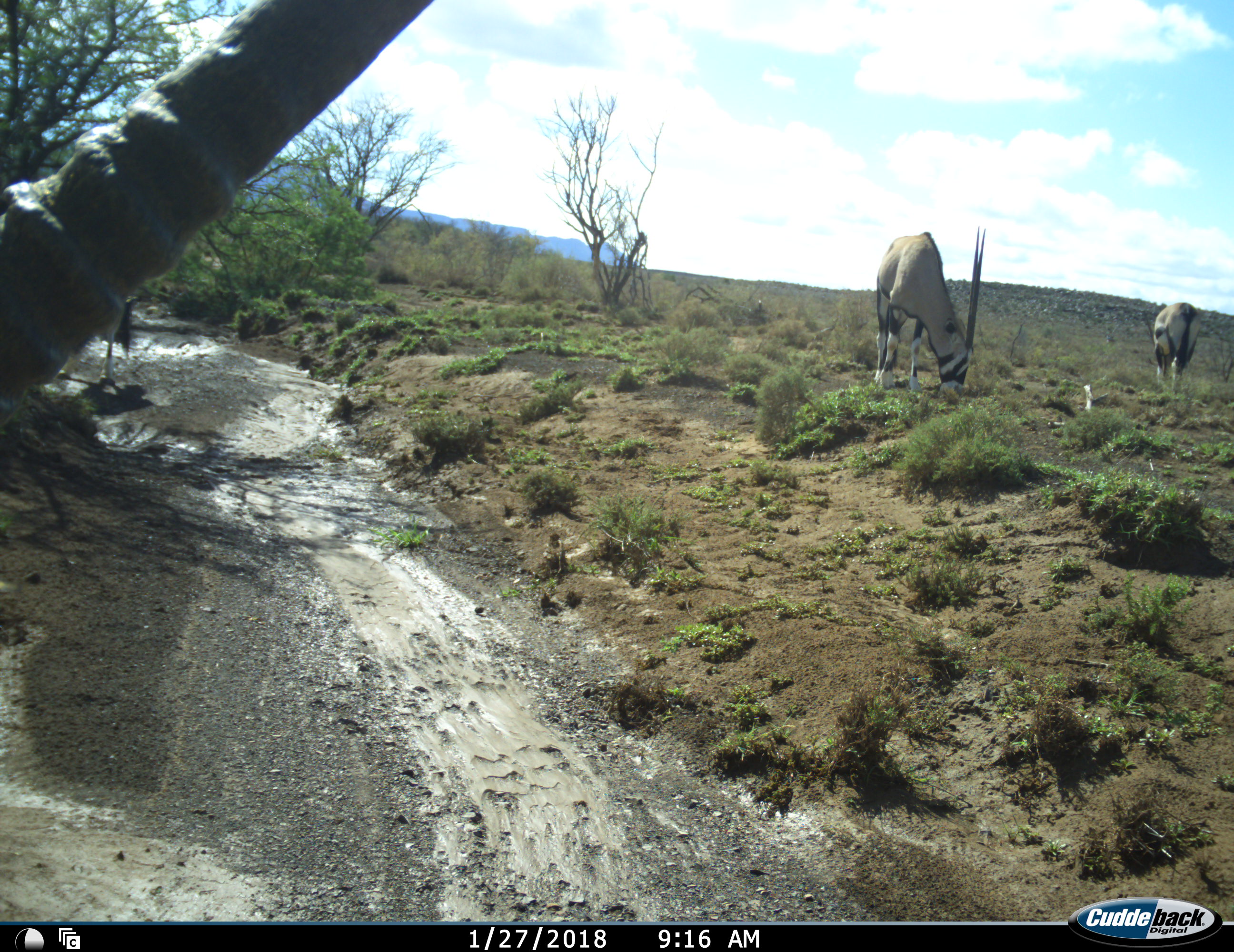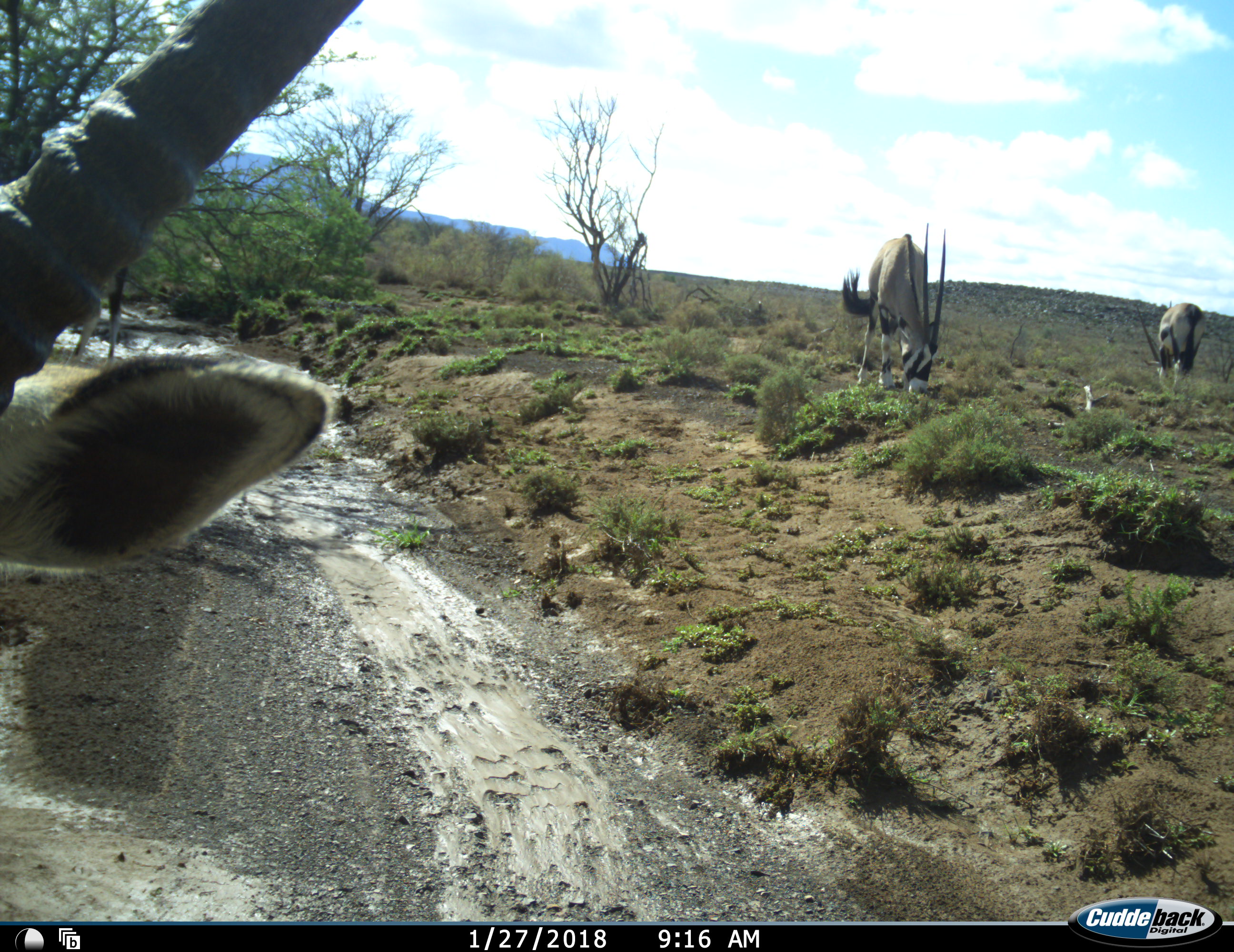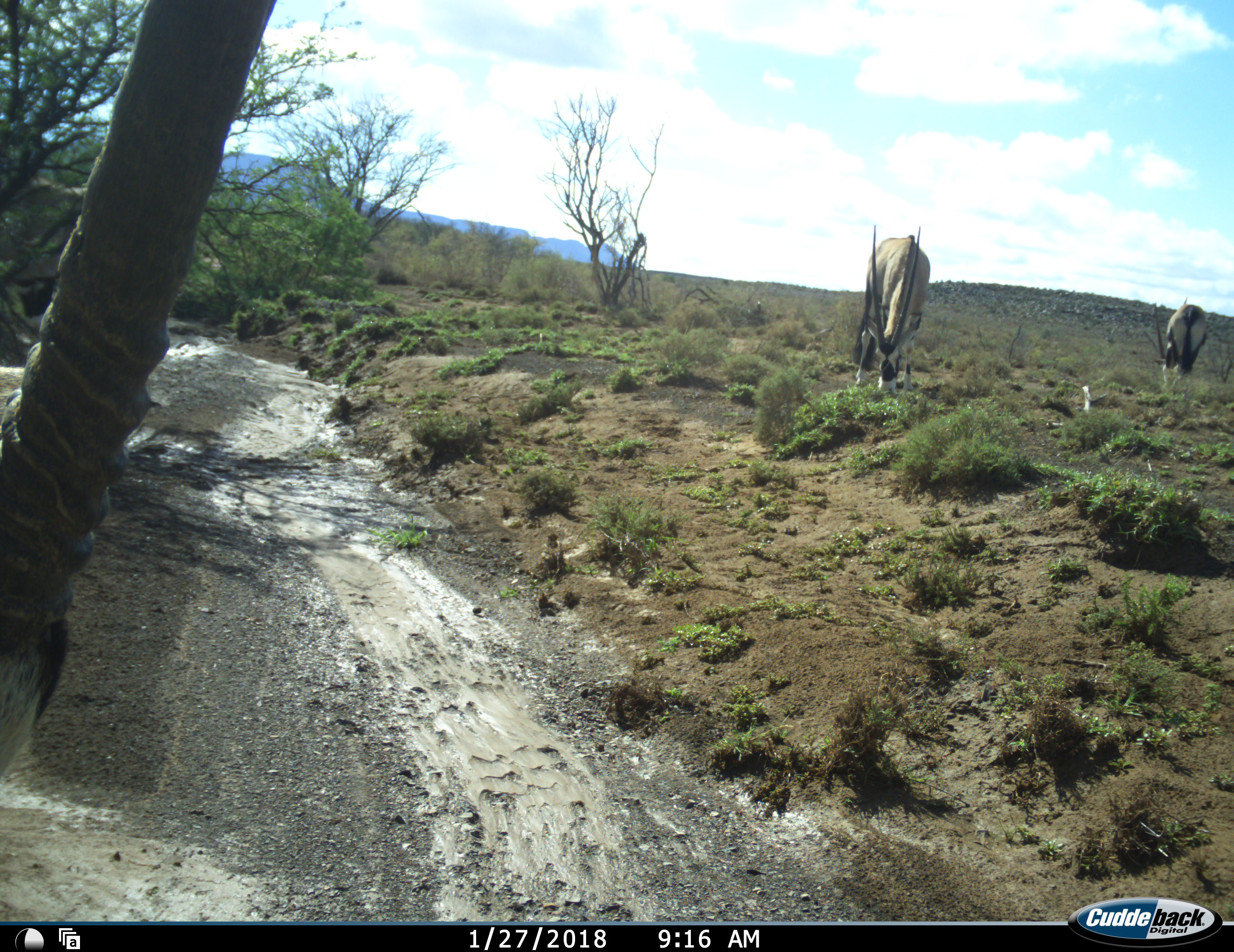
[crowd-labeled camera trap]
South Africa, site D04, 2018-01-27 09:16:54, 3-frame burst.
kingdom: Animalia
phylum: Chordata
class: Mammalia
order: Artiodactyla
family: Bovidae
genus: Oryx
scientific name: Oryx gazella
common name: gemsbok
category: gemsbokoryx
Gemsbokoryx (gemsbok) (Oryx gazella), count 3. Behavior (volunteer vote fractions): standing 40%, resting 0%, moving 10%, interacting 10%. Young present (vote fraction): 0%. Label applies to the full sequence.